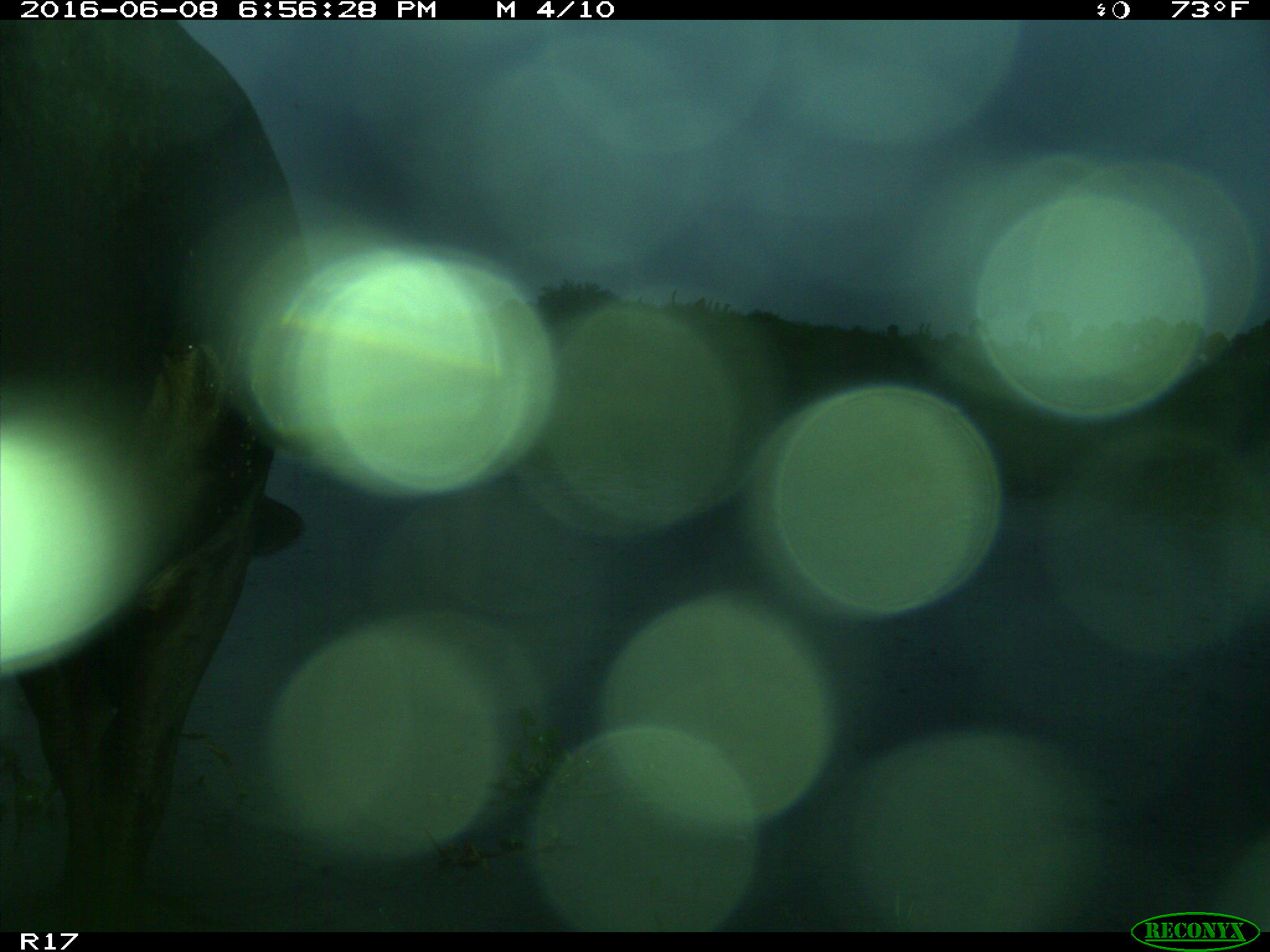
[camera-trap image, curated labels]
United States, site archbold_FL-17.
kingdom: Animalia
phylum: Chordata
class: Mammalia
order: Artiodactyla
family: Bovidae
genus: Bos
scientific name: Bos taurus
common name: domestic cow